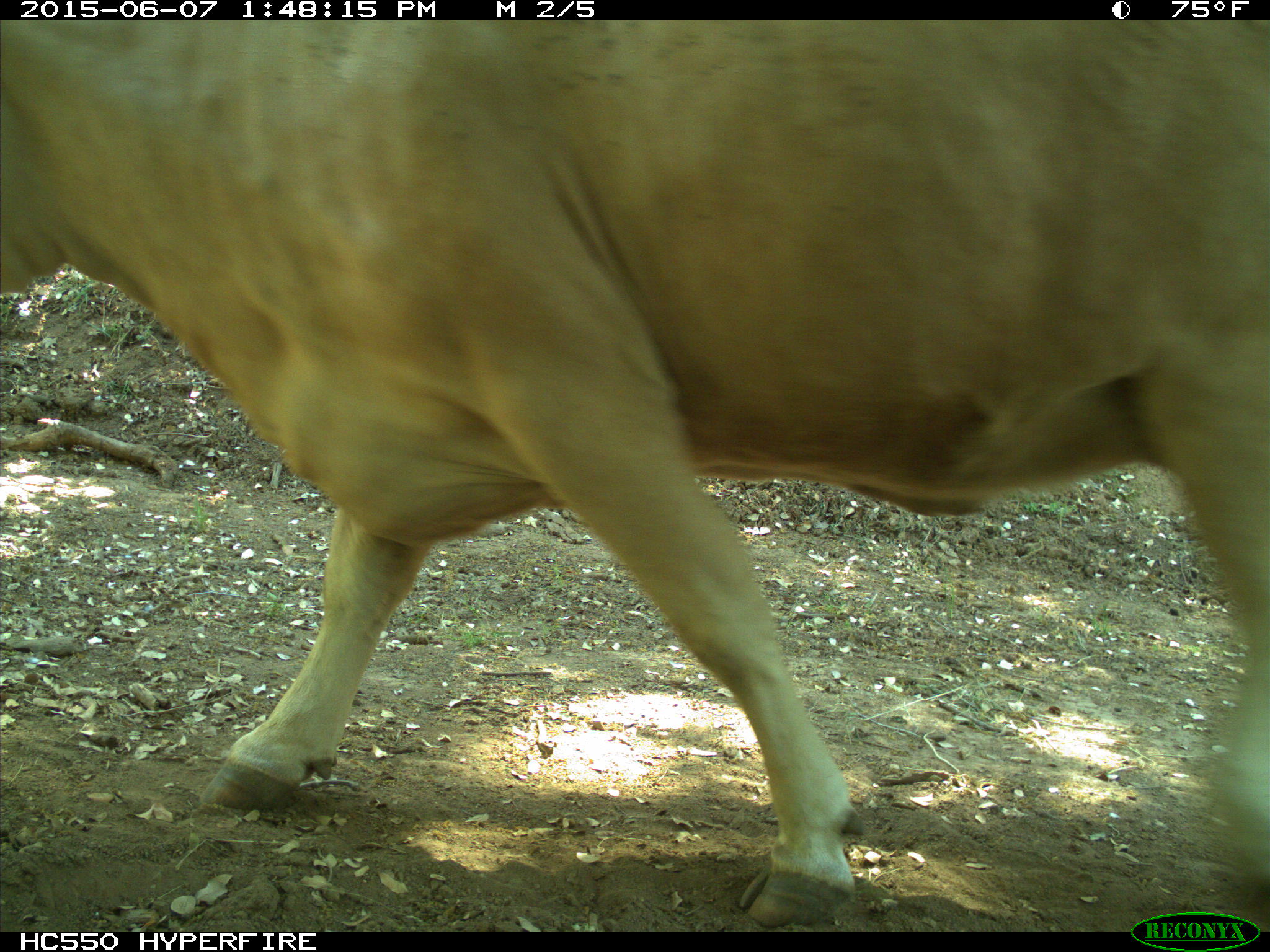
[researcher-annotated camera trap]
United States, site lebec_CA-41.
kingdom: Animalia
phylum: Chordata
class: Mammalia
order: Artiodactyla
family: Bovidae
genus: Bos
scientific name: Bos taurus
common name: domestic cow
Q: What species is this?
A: Bos taurus (domestic cow).